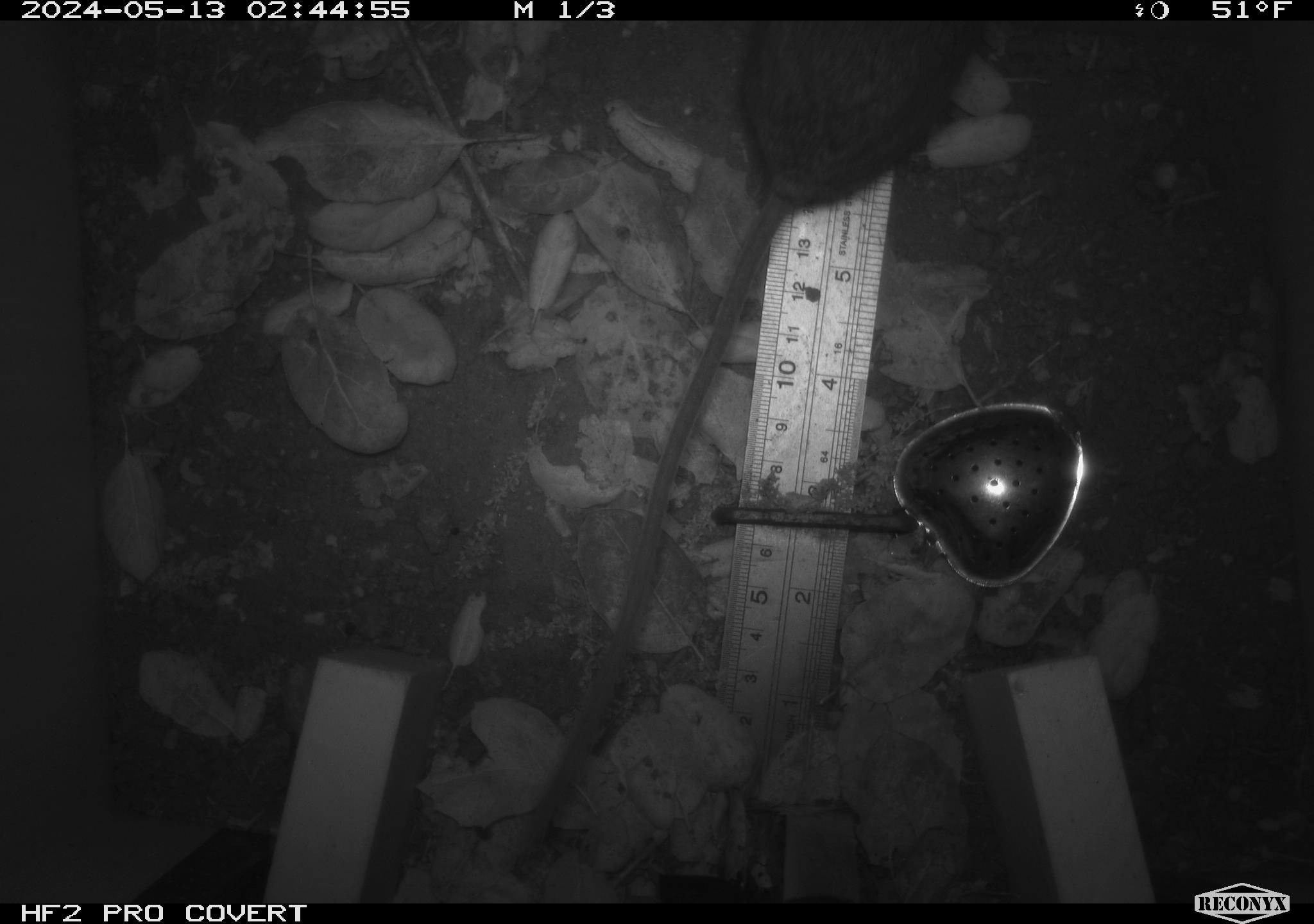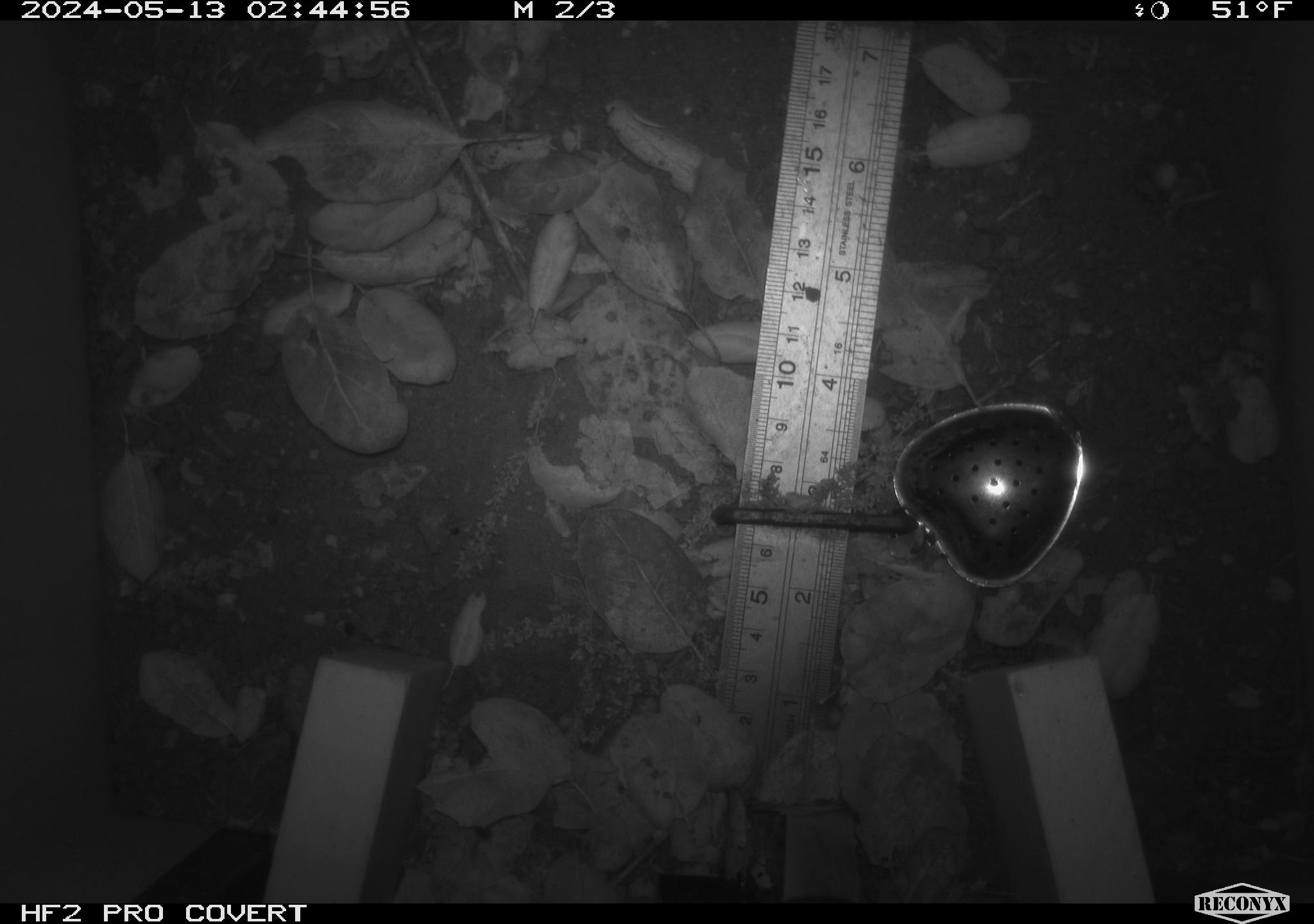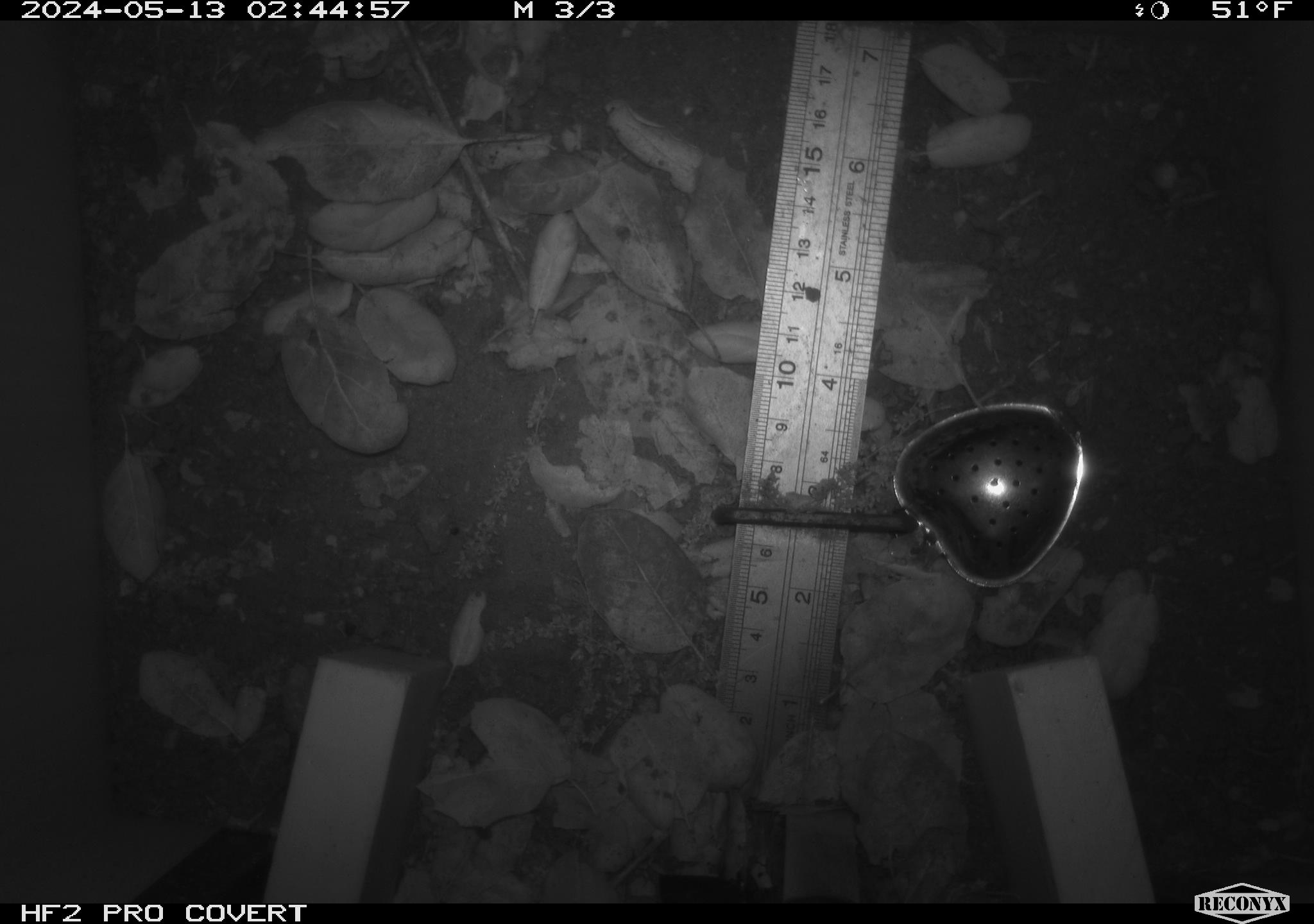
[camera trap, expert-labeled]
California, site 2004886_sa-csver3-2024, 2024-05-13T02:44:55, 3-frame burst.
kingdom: Animalia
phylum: Chordata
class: Mammalia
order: Rodentia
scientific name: Rodentia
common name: rodent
Rodent (Rodentia).